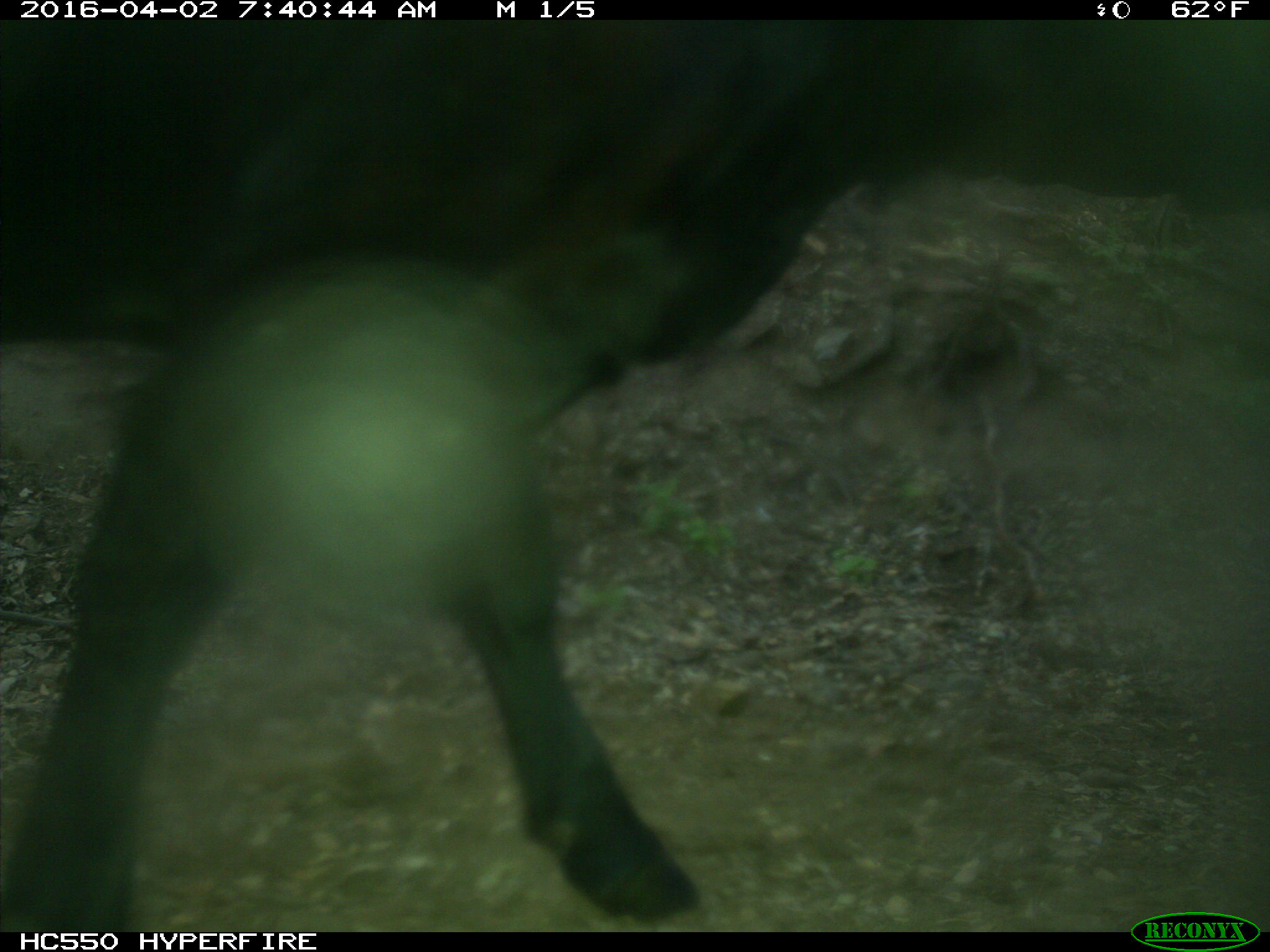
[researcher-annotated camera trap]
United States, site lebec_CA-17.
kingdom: Animalia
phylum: Chordata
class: Mammalia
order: Artiodactyla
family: Bovidae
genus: Bos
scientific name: Bos taurus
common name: domestic cow